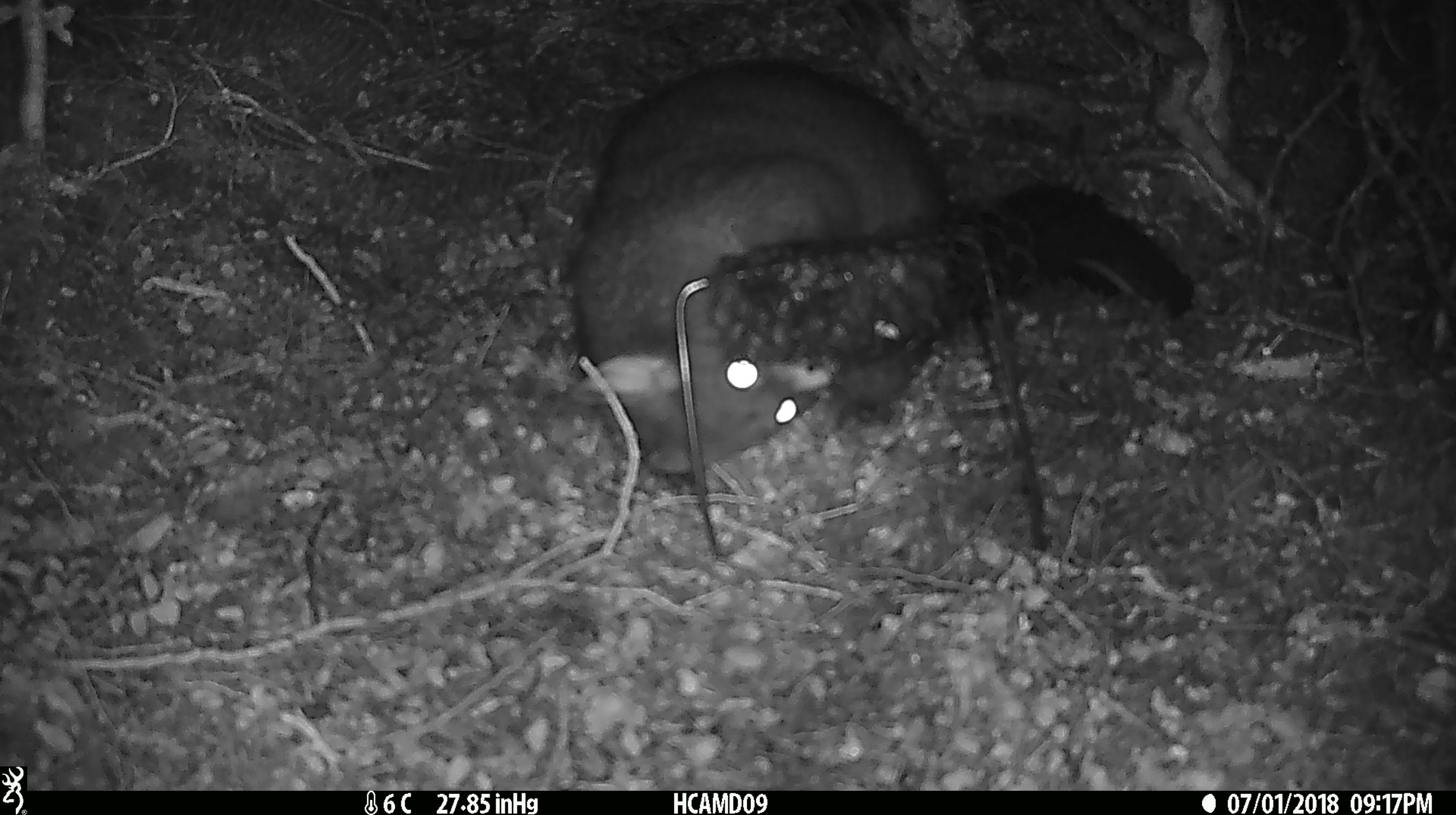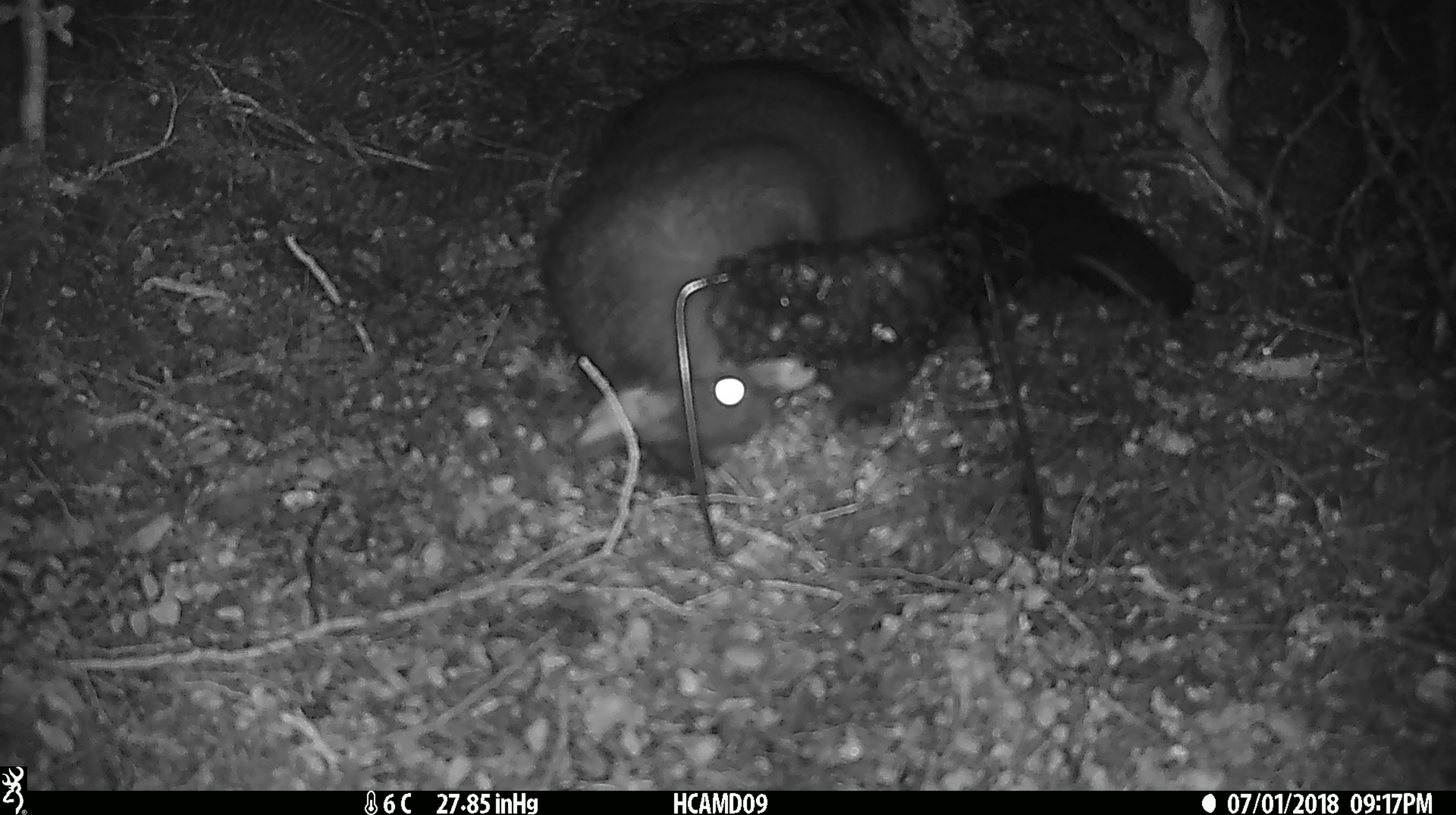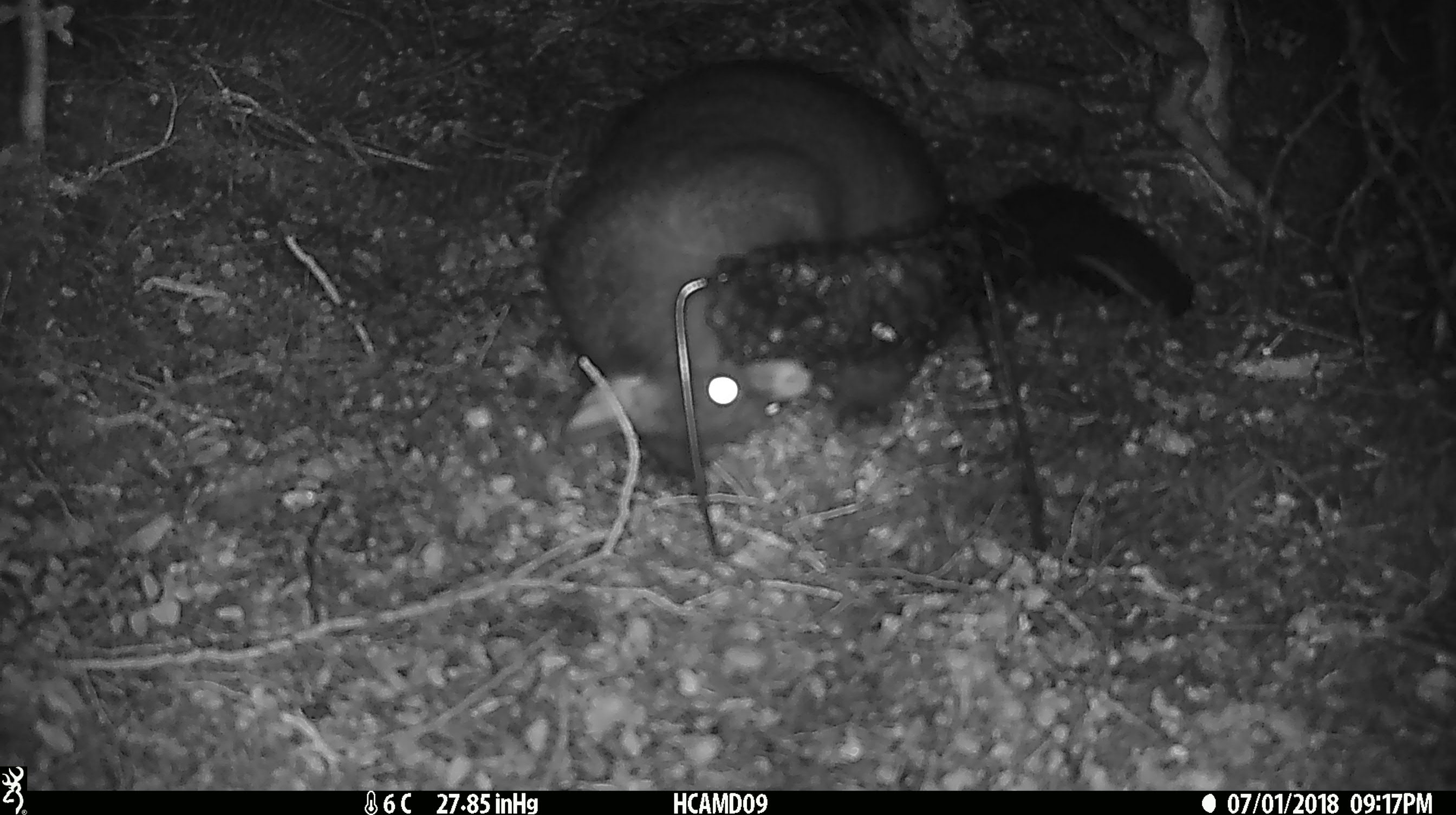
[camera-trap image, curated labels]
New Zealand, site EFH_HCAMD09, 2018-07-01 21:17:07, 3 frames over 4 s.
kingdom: Animalia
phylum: Chordata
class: Mammalia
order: Diprotodontia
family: Phalangeridae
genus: Trichosurus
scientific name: Trichosurus vulpecula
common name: common brushtail possum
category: possum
Possum (common brushtail possum) (Trichosurus vulpecula).